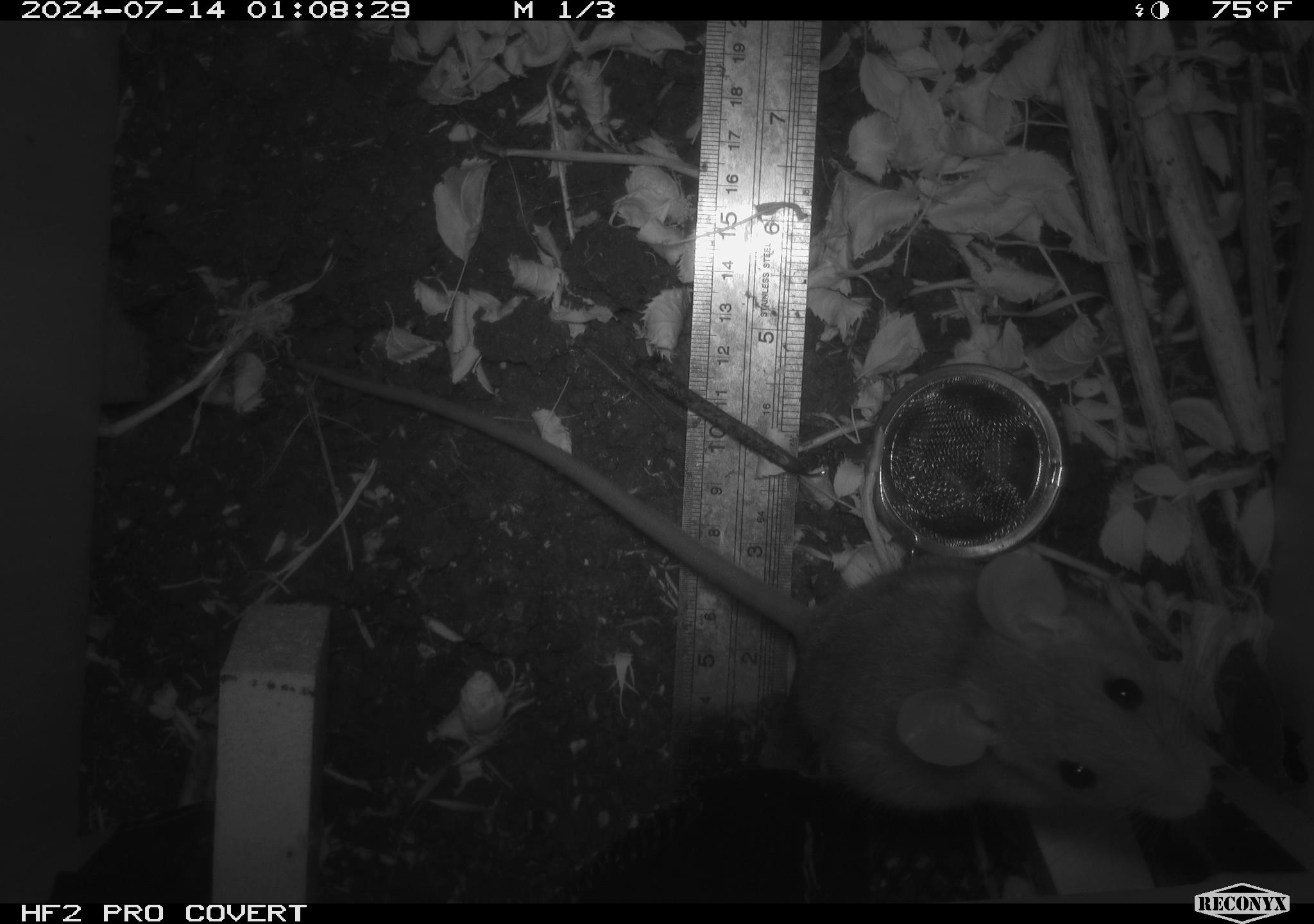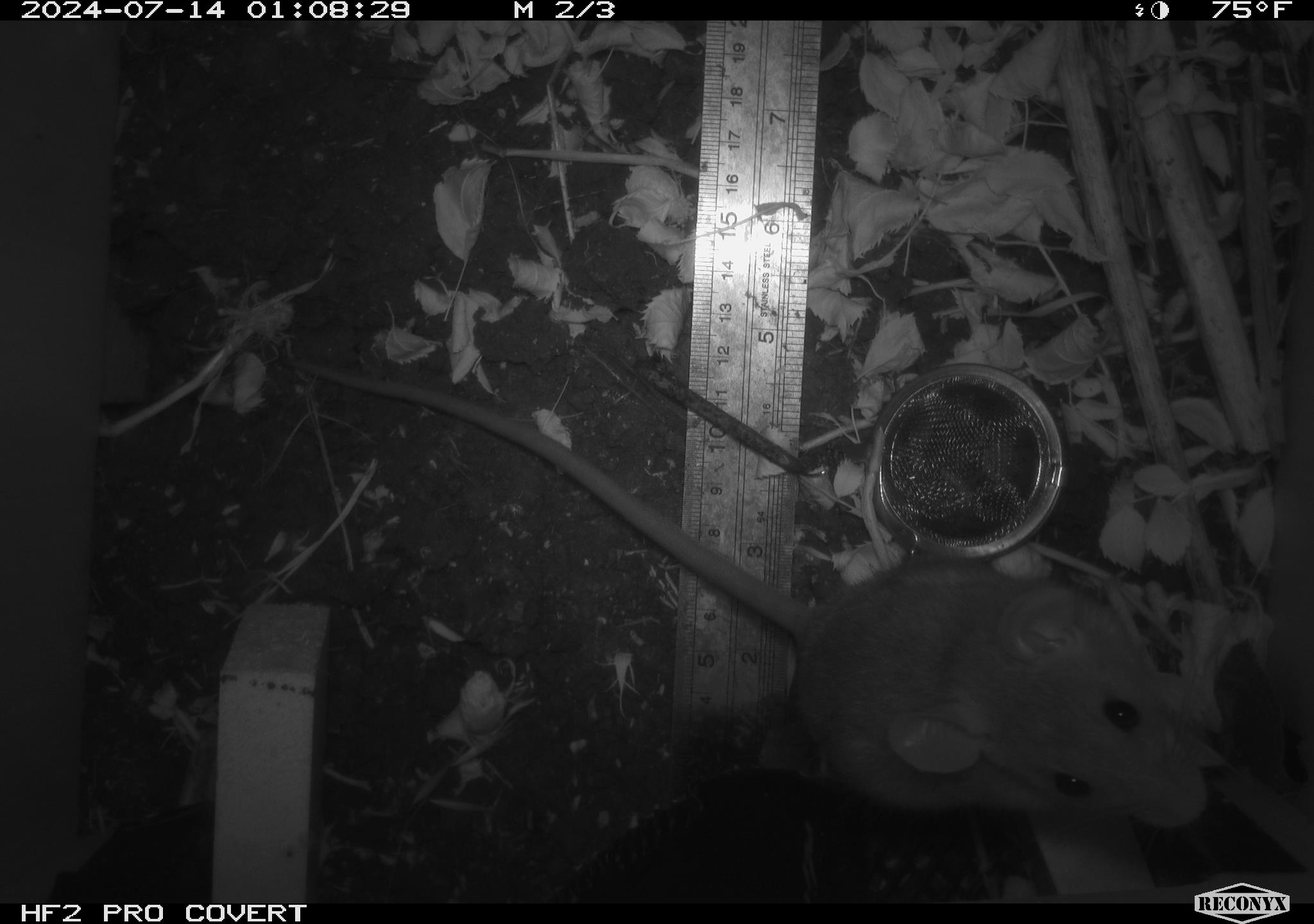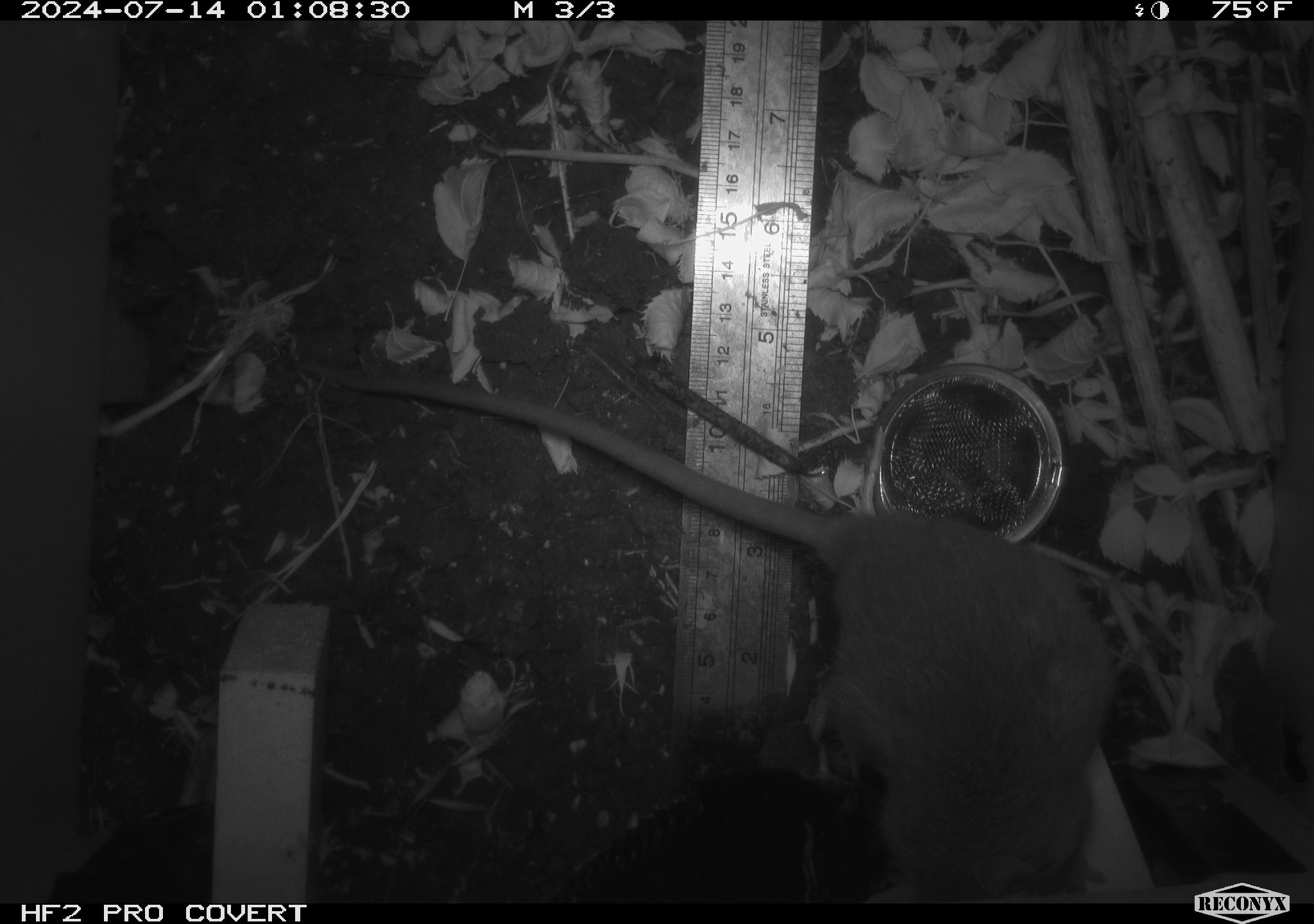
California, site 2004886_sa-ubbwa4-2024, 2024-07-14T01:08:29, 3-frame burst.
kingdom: Animalia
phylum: Chordata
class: Mammalia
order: Rodentia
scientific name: Rodentia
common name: woodrat or rat or mouse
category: woodrat or rat or mouse species